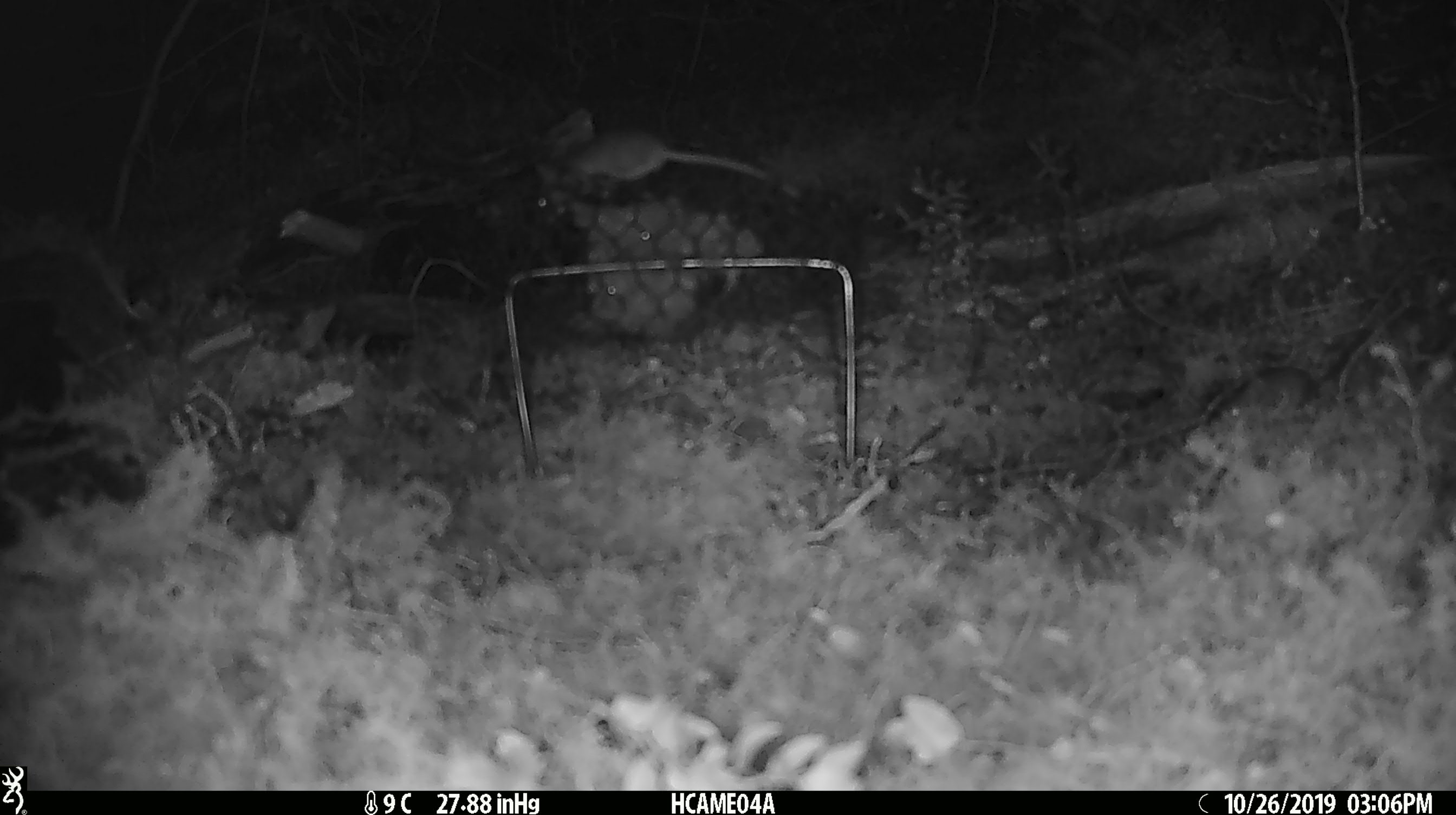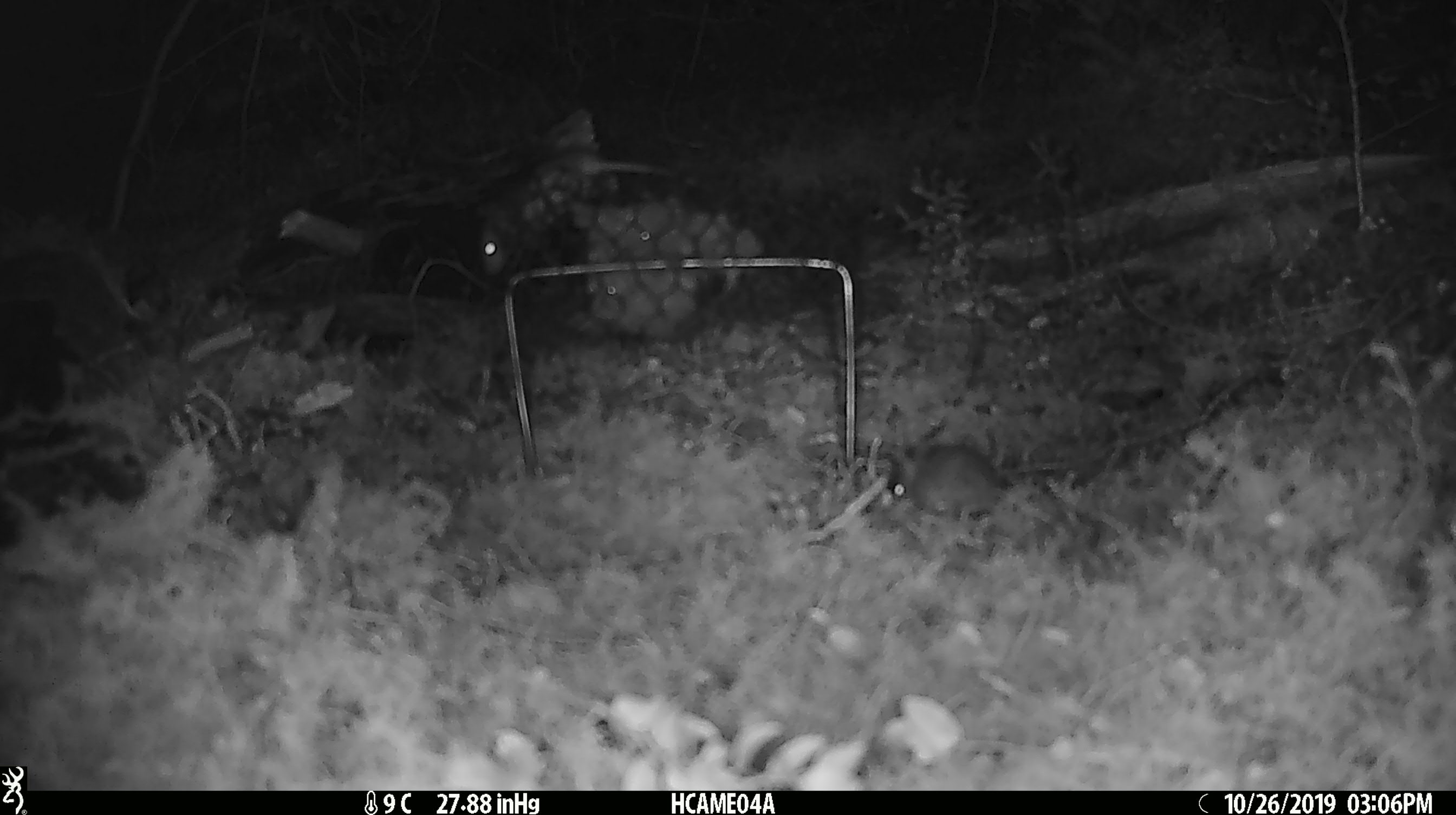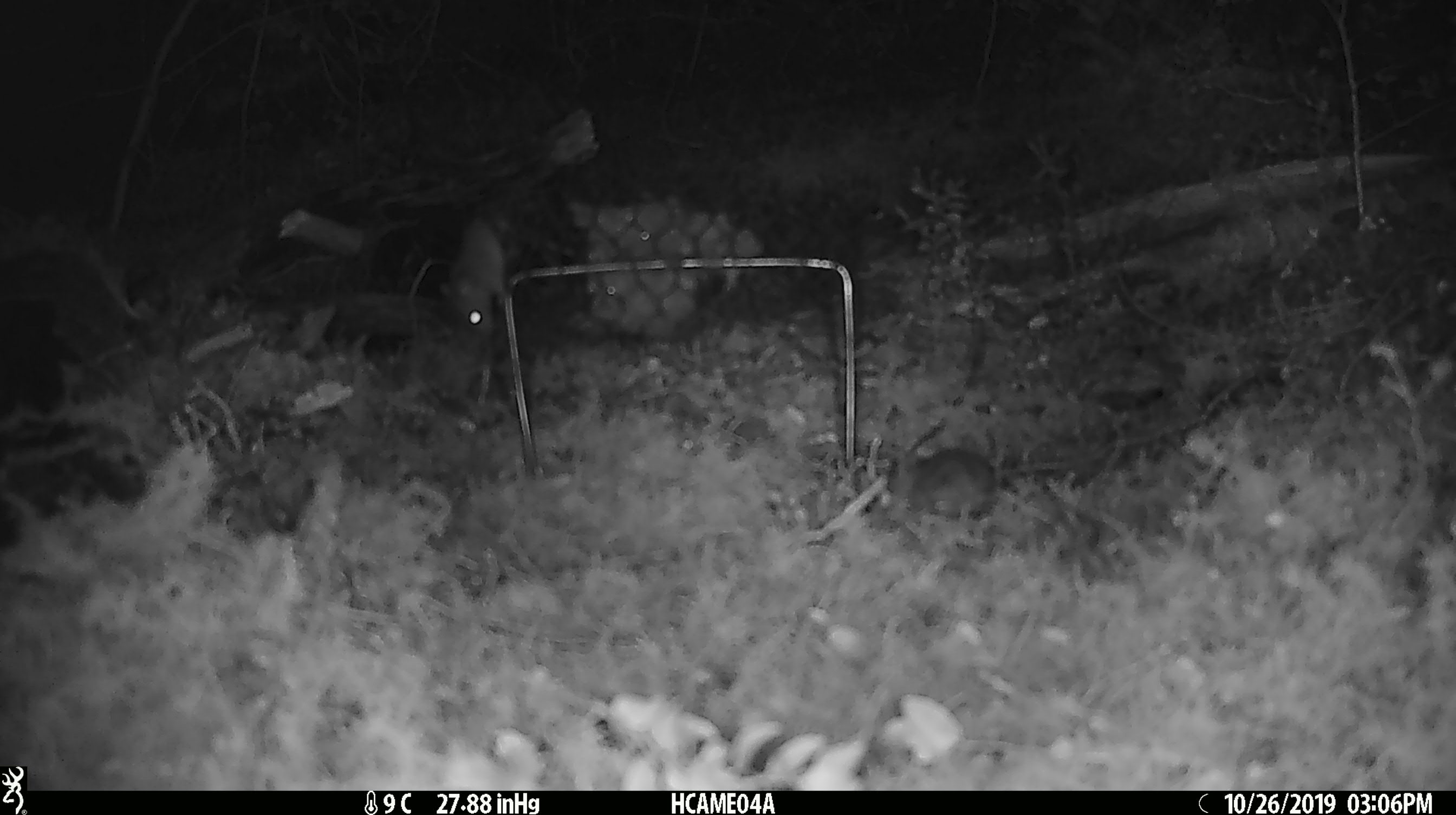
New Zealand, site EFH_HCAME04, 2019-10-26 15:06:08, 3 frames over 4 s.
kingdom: Animalia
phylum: Chordata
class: Mammalia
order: Rodentia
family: Muridae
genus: Mus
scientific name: Mus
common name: mouse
Mouse (Mus).